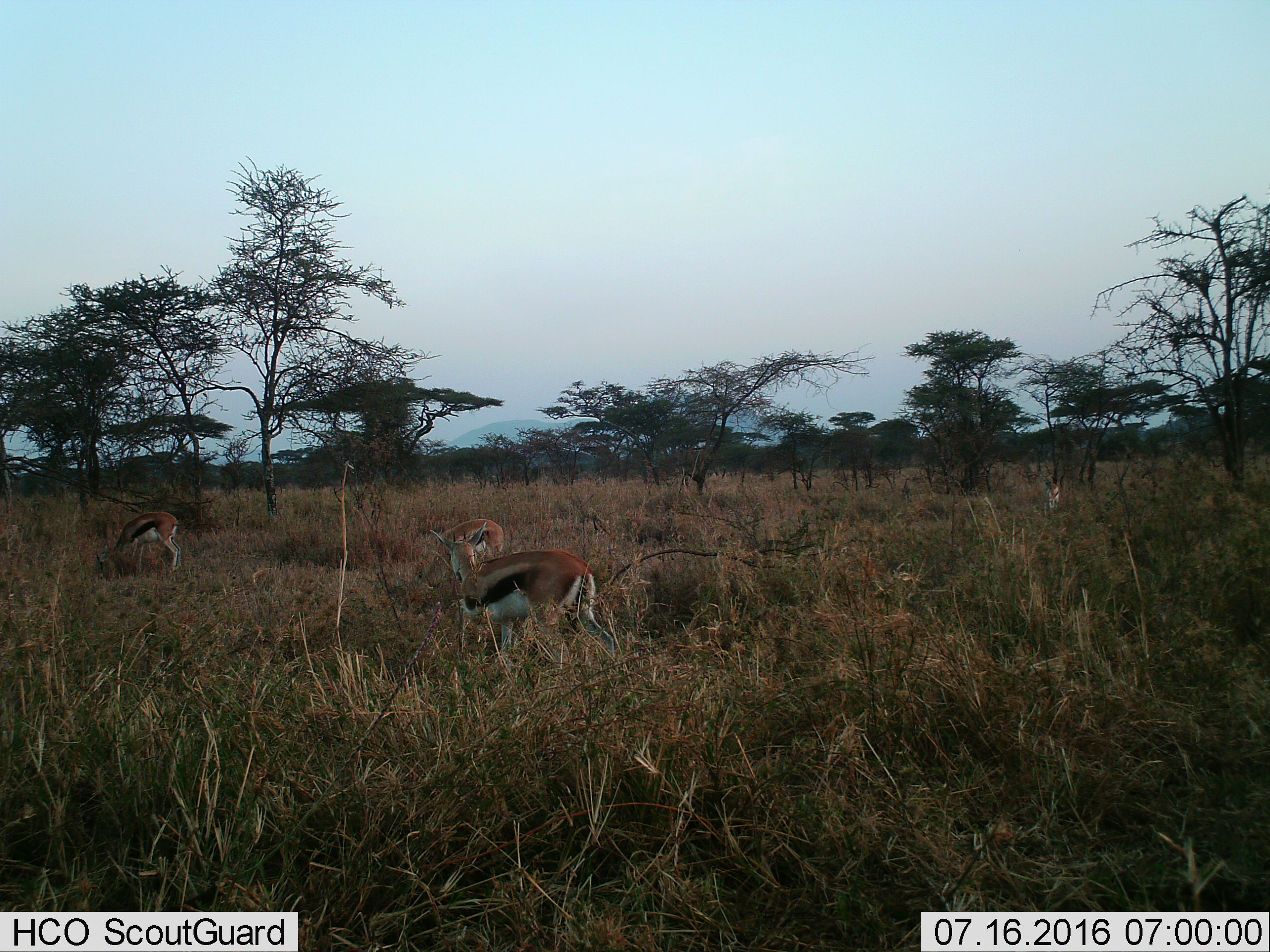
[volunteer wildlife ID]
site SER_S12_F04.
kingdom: Animalia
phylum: Chordata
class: Mammalia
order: Artiodactyla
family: Bovidae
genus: Eudorcas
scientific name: Eudorcas thomsonii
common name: thomson's gazelle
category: gazellethomsons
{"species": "gazellethomsons (thomson's gazelle) (Eudorcas thomsonii)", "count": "4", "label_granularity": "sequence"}